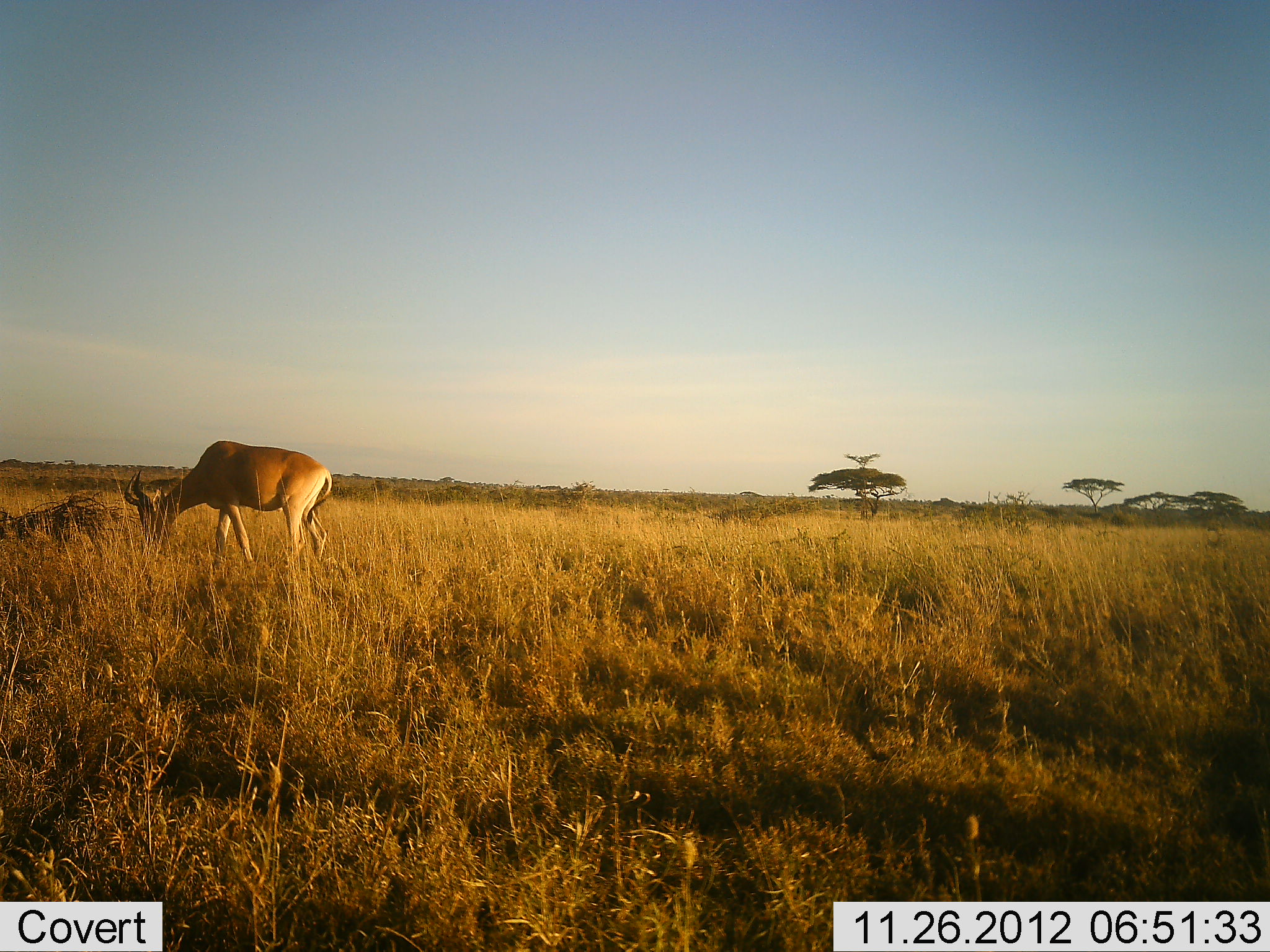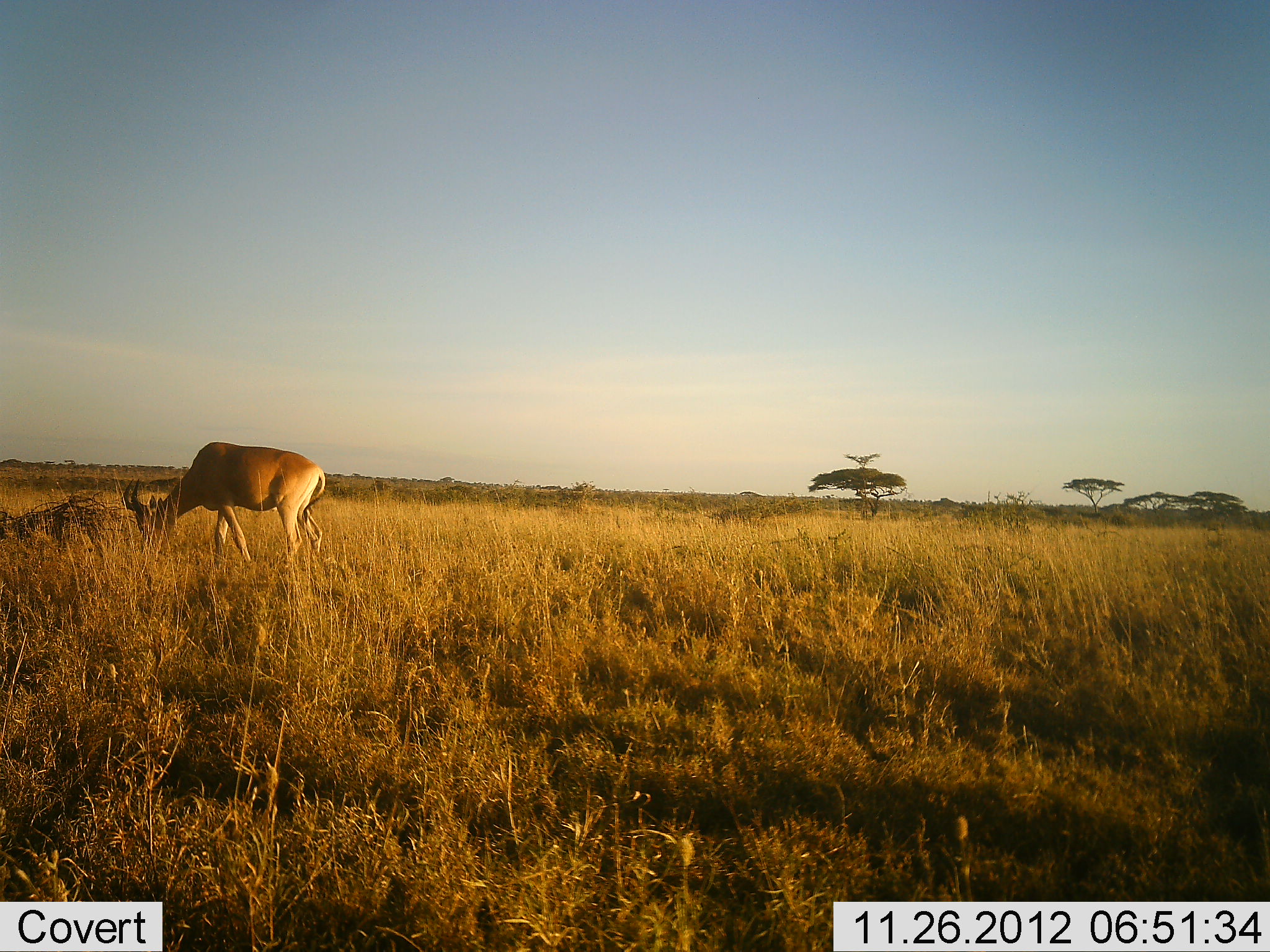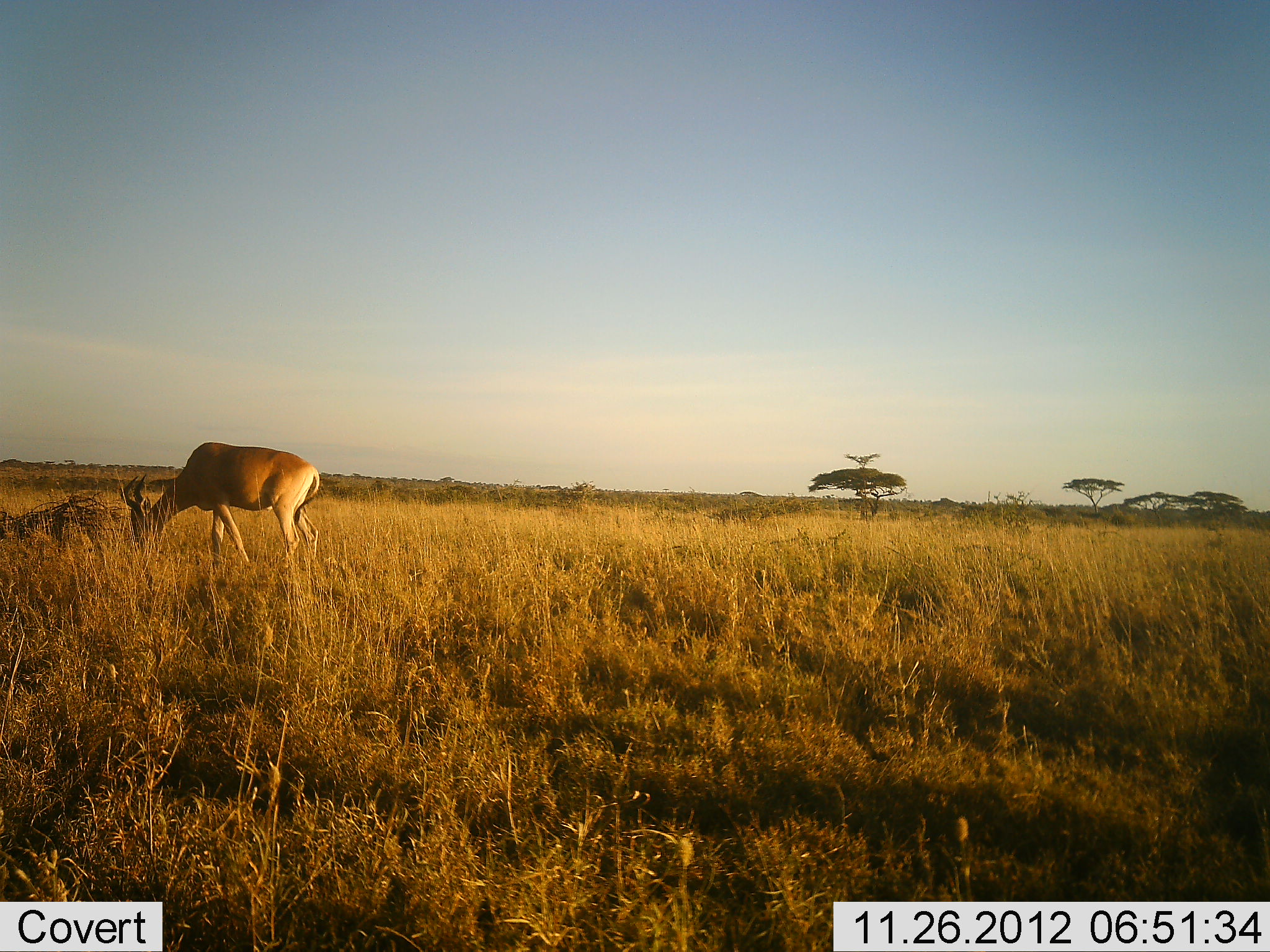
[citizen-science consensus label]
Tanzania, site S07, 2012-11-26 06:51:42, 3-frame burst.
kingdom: Animalia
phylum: Chordata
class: Mammalia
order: Artiodactyla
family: Bovidae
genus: Alcelaphus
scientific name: Alcelaphus buselaphus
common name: hartebeest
Hartebeest (Alcelaphus buselaphus), count 1. Behavior (volunteer vote fractions): standing 20%, resting 0%, moving 0%, interacting 0%. Young present (vote fraction): 0%. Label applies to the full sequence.